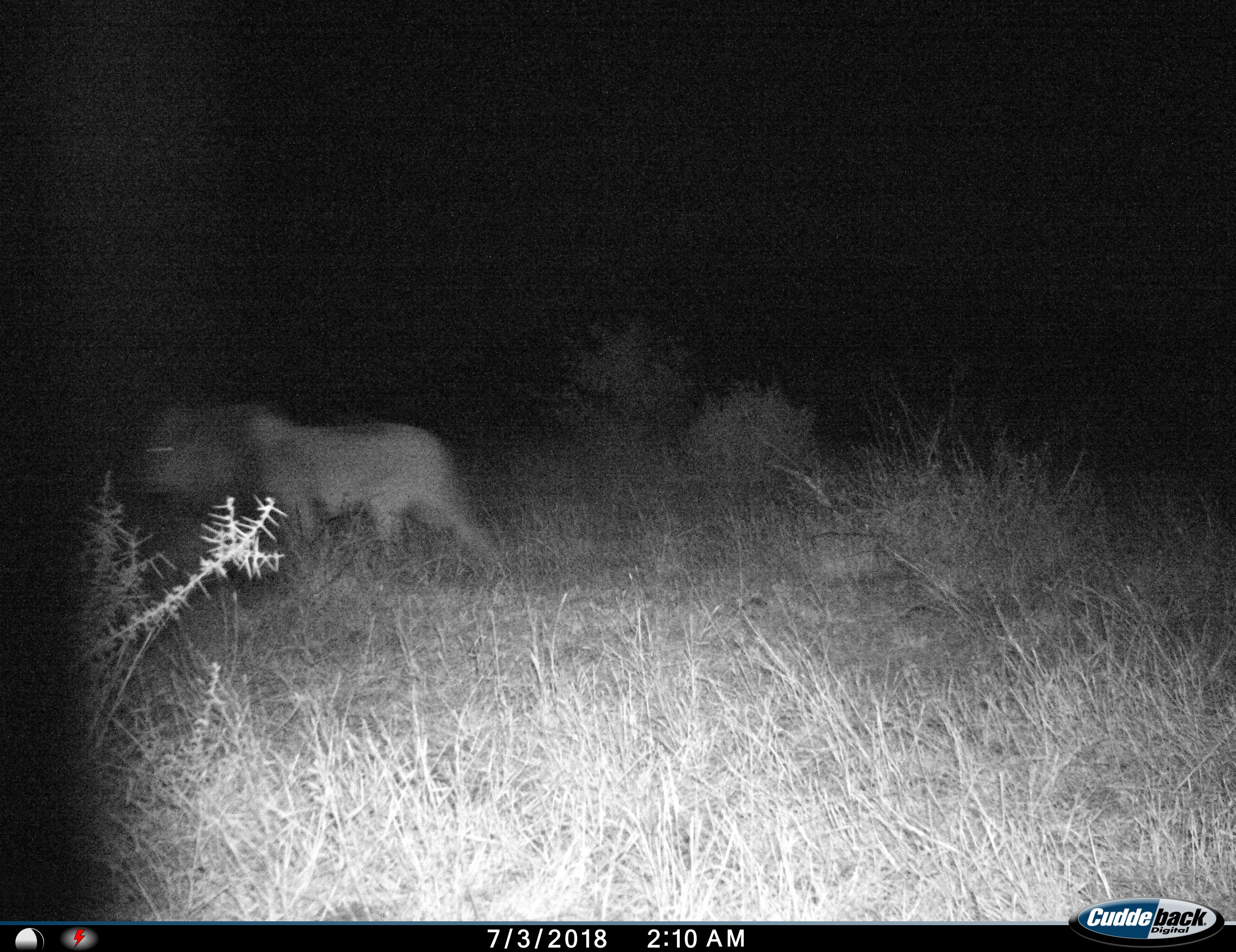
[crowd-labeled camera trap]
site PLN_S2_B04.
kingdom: Animalia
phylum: Chordata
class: Mammalia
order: Carnivora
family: Felidae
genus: Panthera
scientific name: Panthera leo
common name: lion male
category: lionmale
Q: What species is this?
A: Lionmale (lion male) (Panthera leo).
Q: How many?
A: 1.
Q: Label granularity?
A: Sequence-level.